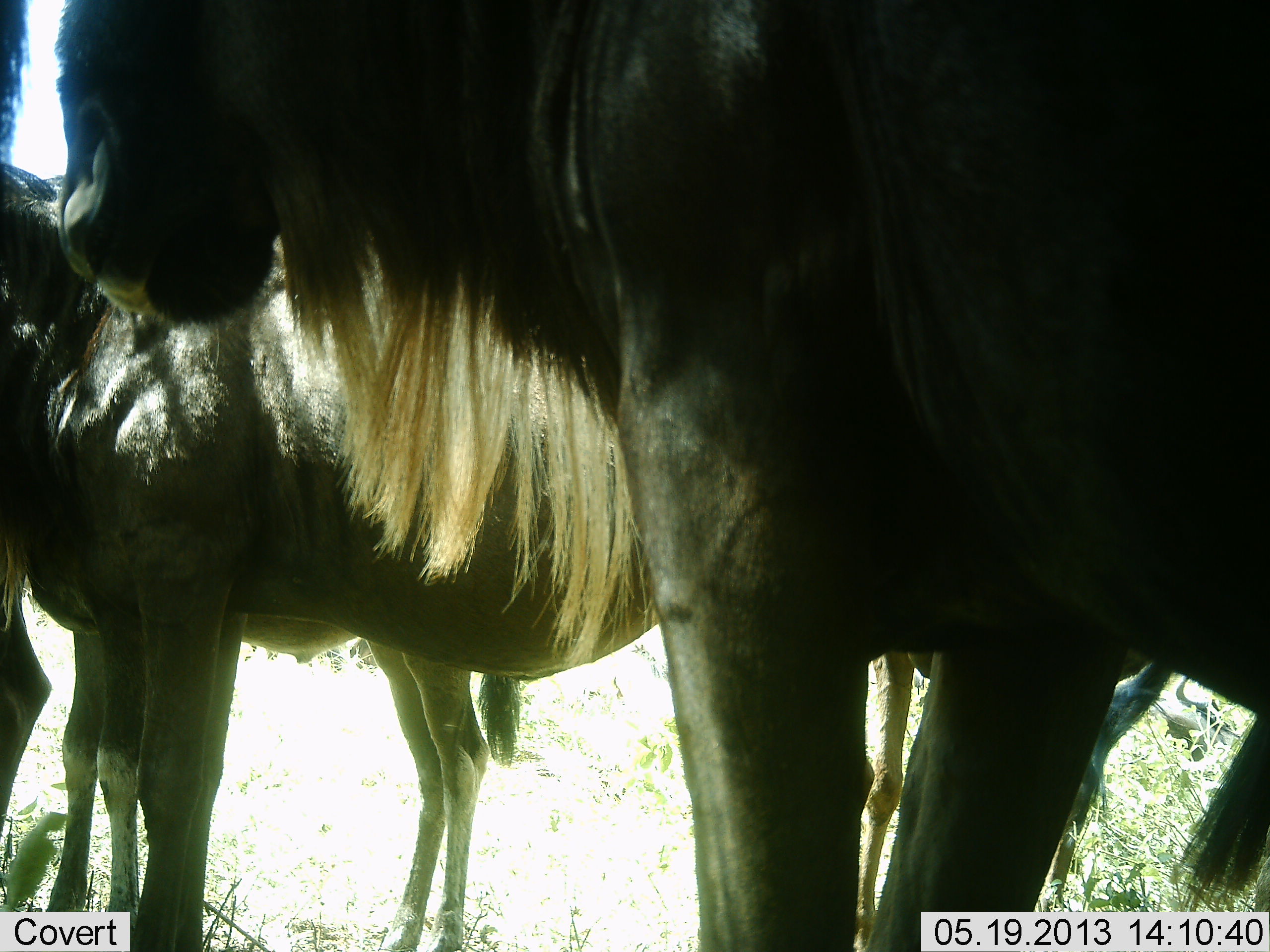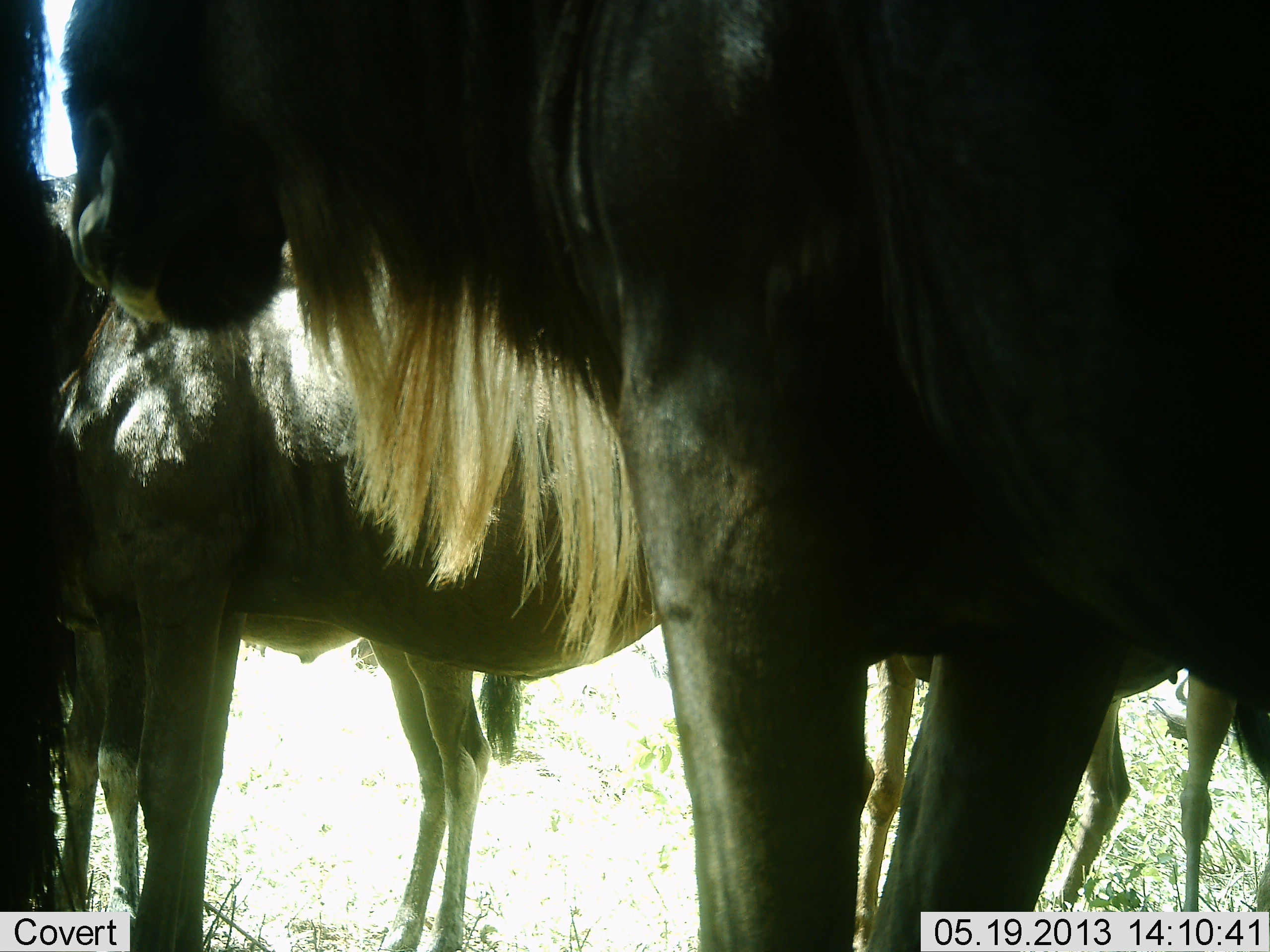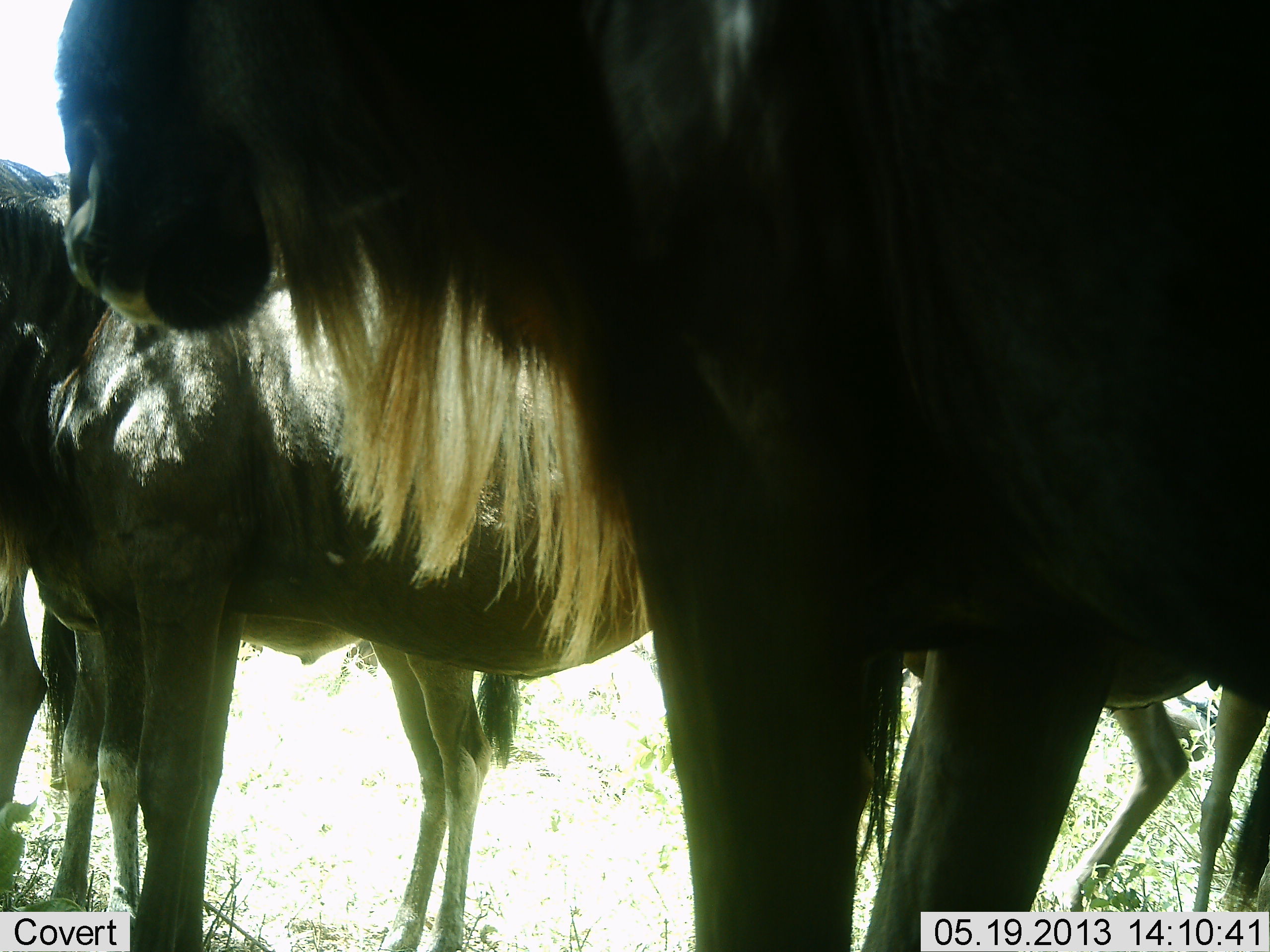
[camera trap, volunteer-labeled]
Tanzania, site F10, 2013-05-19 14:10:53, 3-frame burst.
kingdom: Animalia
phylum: Chordata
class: Mammalia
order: Artiodactyla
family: Bovidae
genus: Connochaetes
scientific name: Connochaetes taurinus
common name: blue wildebeest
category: wildebeest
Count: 5.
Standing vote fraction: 96%.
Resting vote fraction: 0%.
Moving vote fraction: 4%.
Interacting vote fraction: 4%.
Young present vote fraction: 16%.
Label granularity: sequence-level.